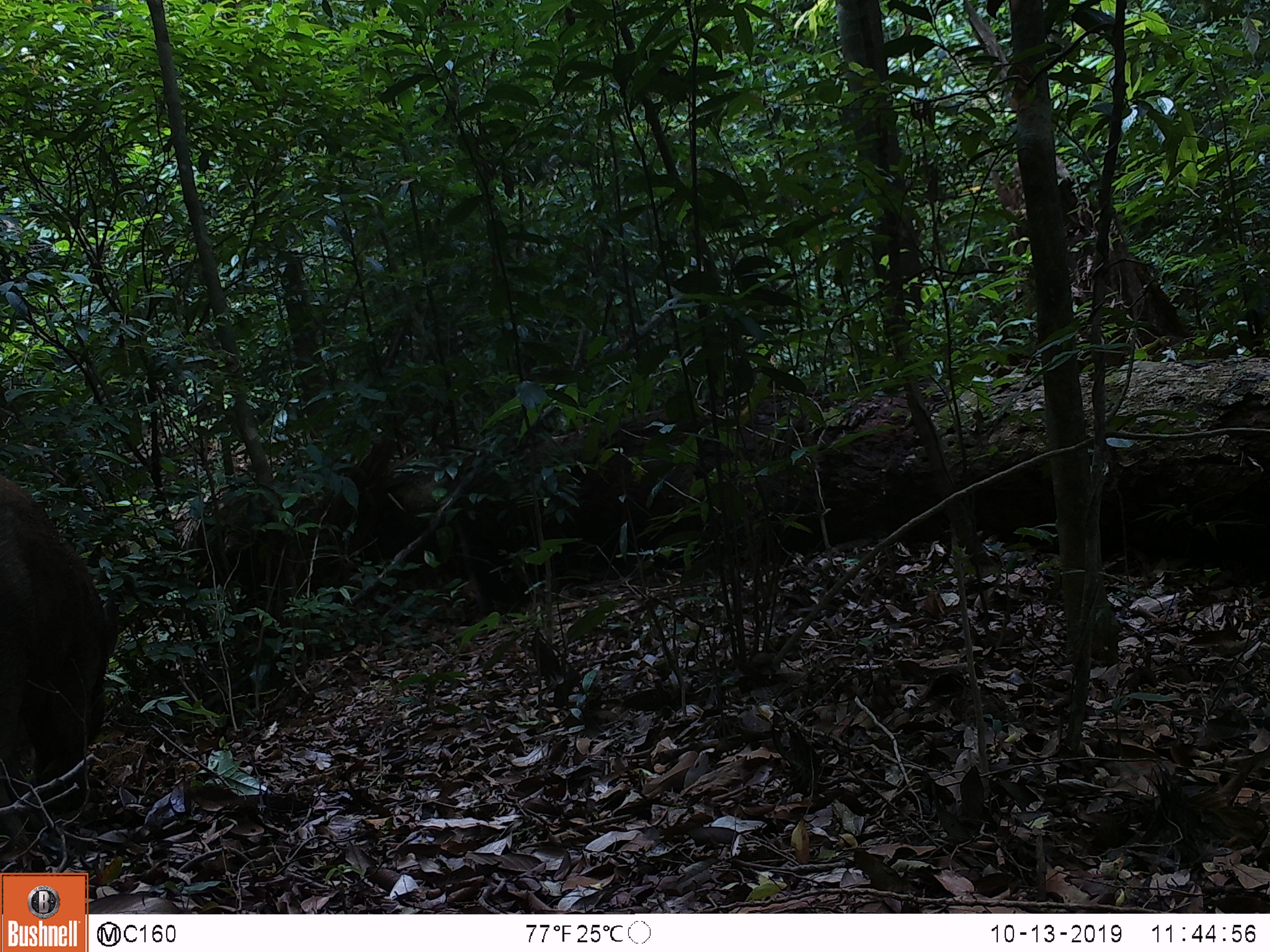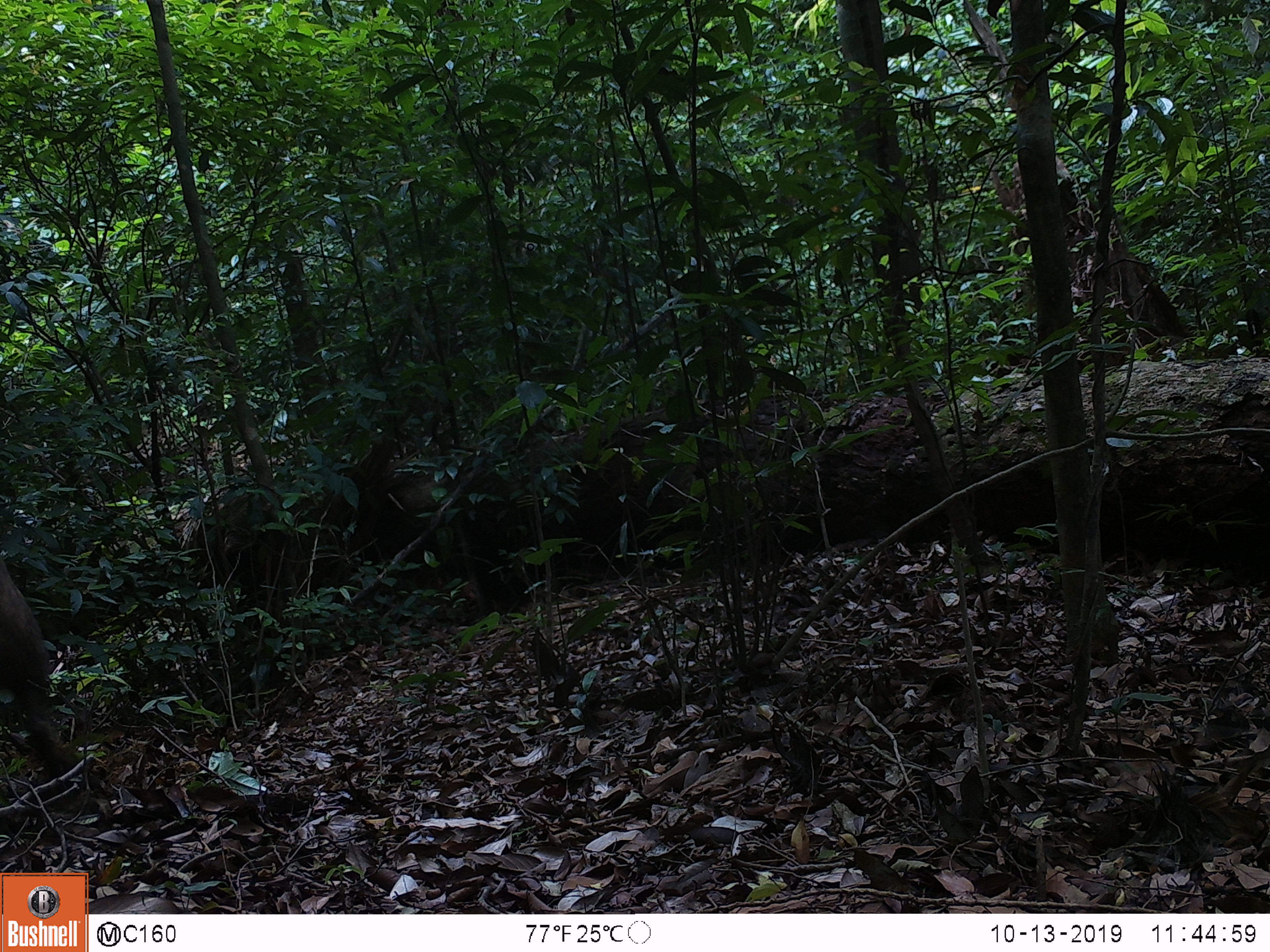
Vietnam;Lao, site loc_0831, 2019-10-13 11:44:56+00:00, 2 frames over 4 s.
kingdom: Animalia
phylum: Chordata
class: Mammalia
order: Artiodactyla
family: Suidae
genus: Sus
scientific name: Sus scrofa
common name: eurasian wild pig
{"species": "eurasian wild pig (Sus scrofa)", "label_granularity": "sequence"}